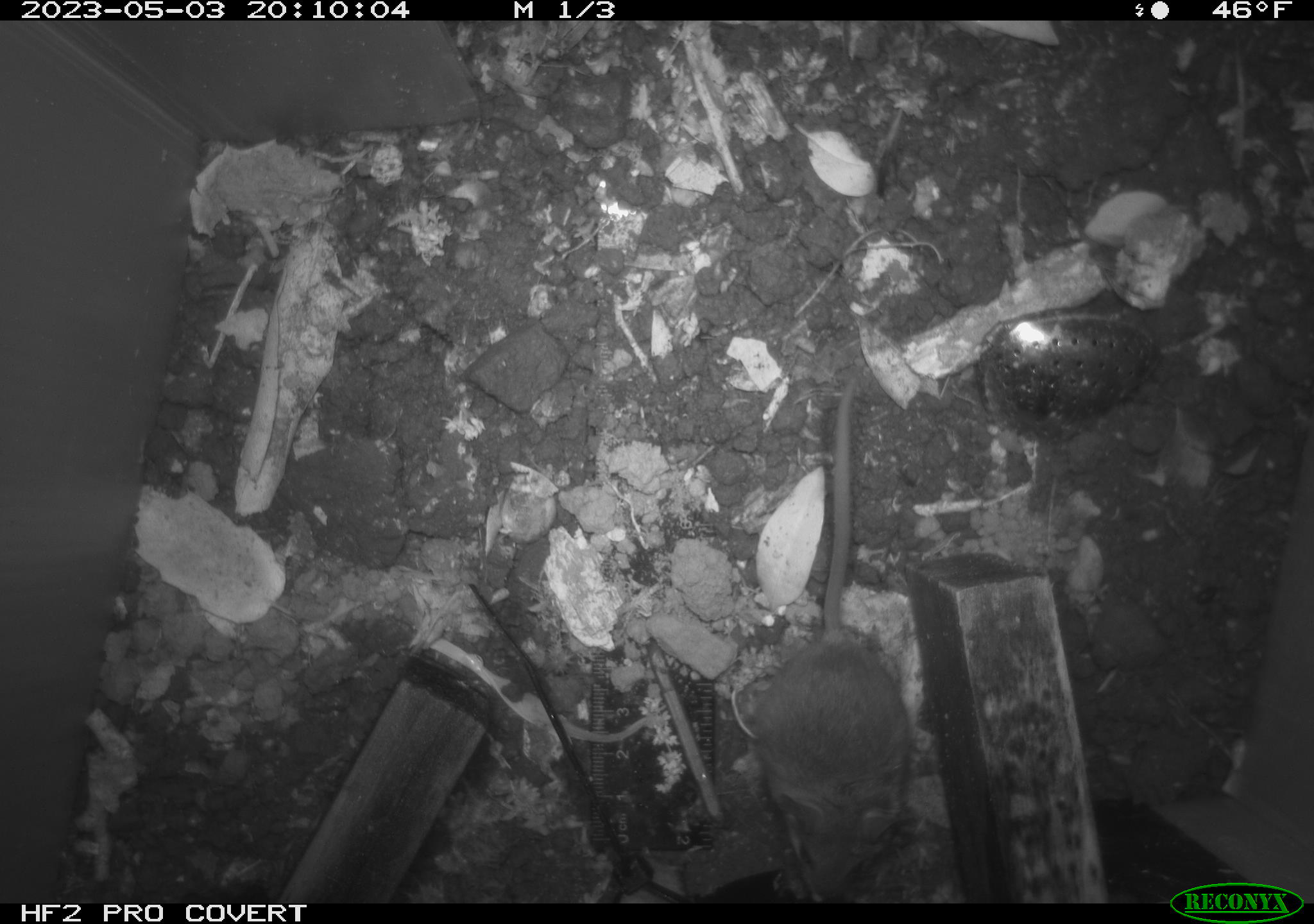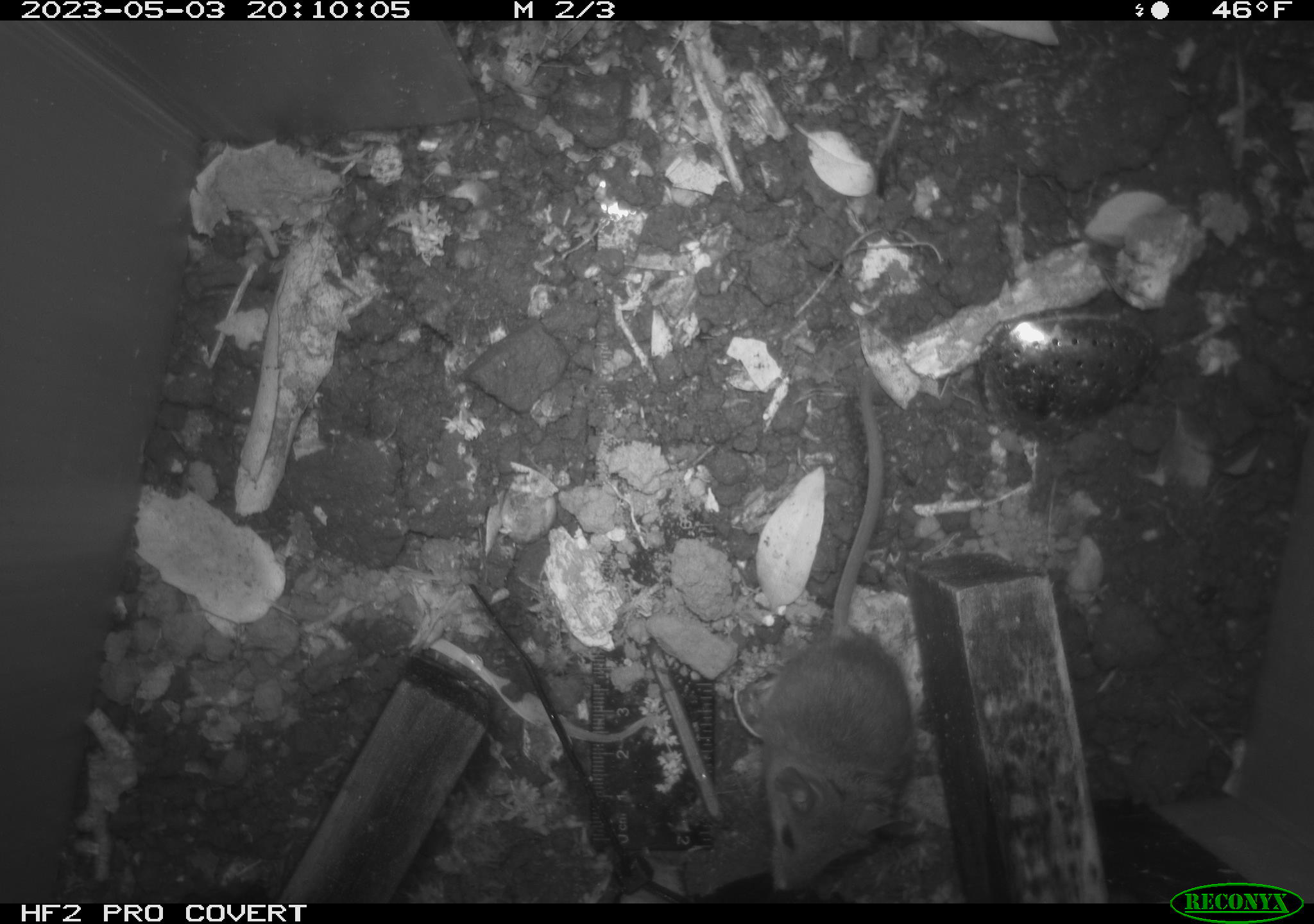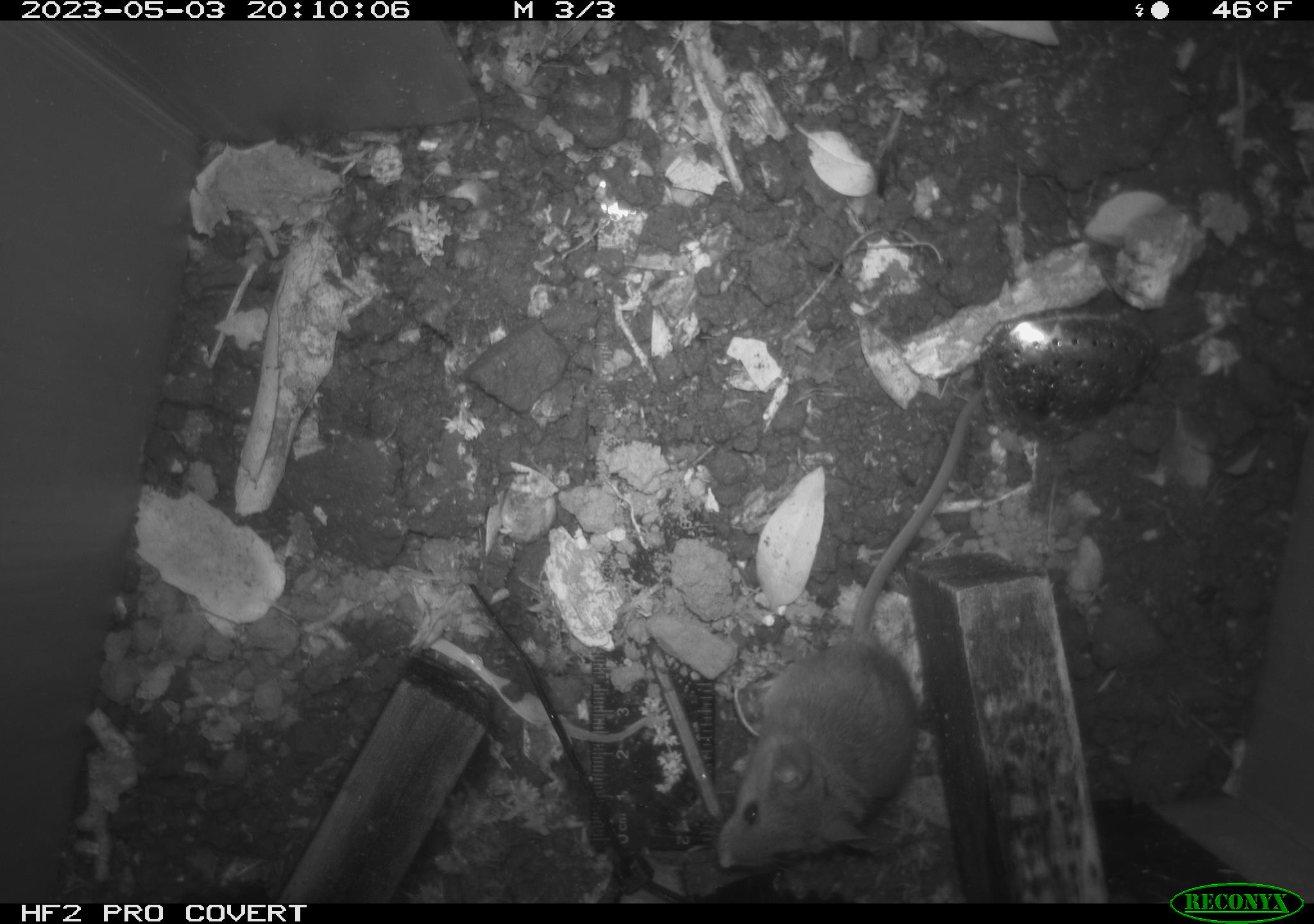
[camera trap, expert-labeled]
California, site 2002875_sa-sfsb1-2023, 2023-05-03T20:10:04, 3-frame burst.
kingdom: Animalia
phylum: Chordata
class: Mammalia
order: Rodentia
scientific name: Rodentia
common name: mouse species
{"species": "mouse species (Rodentia)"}